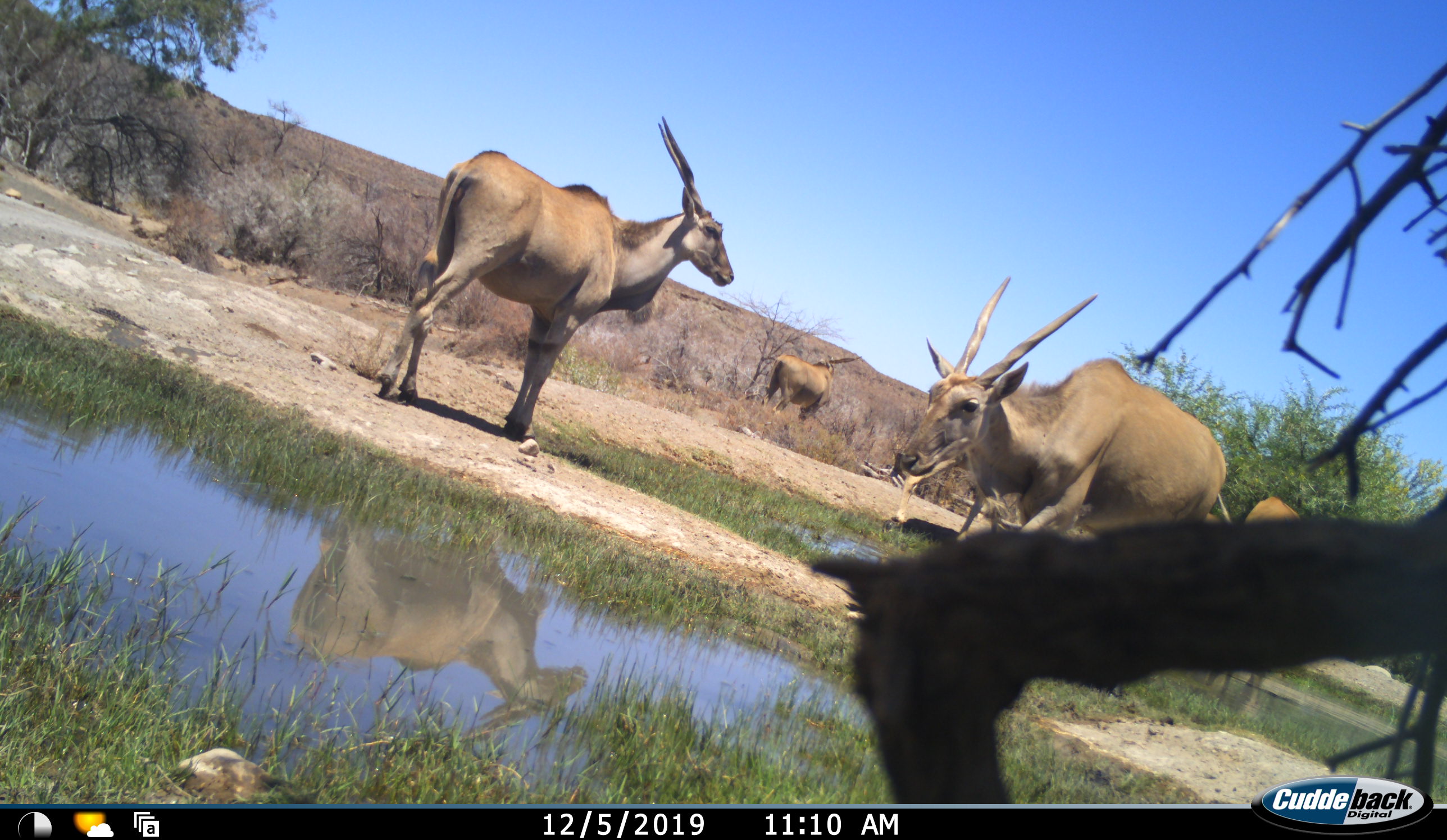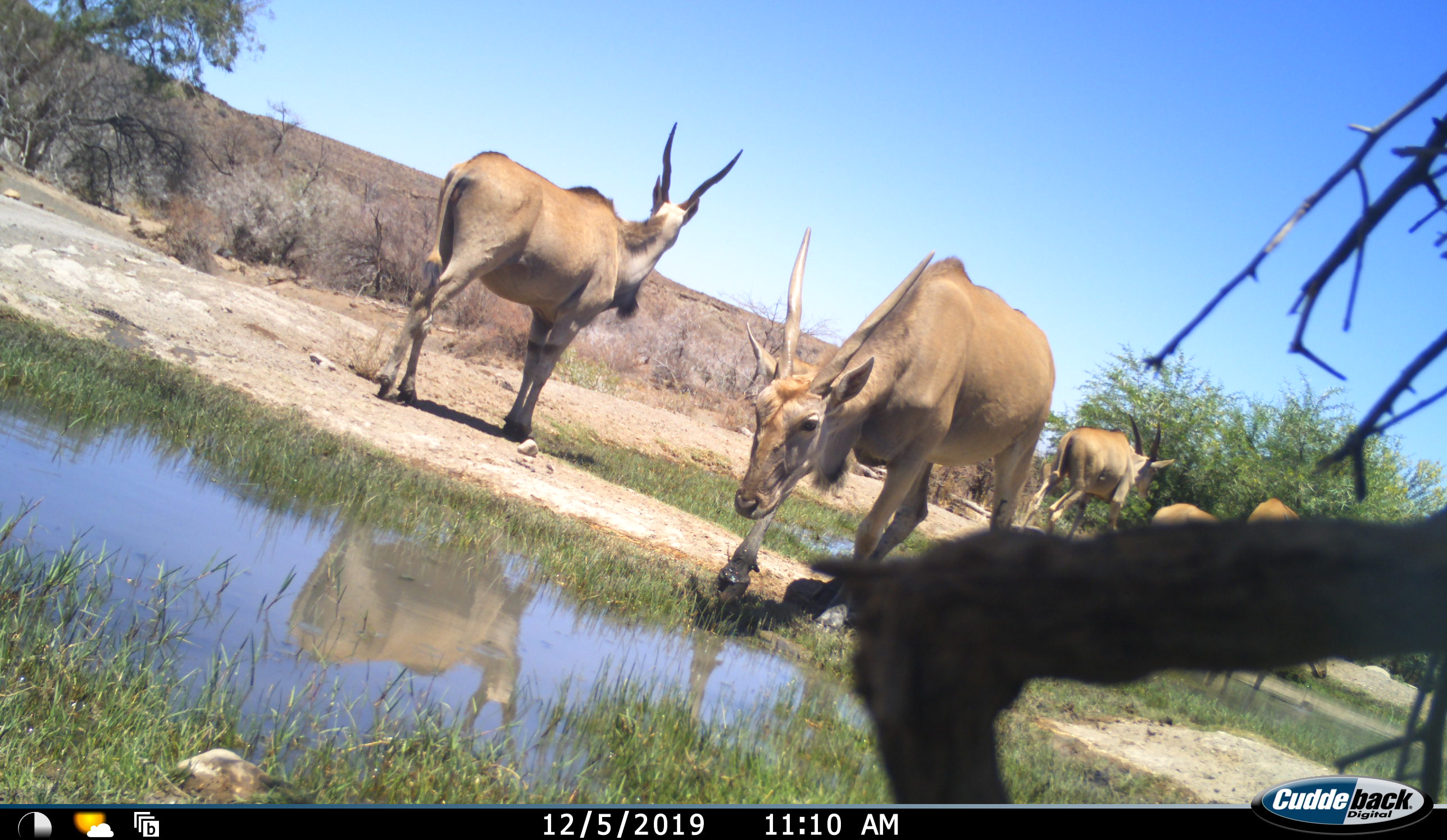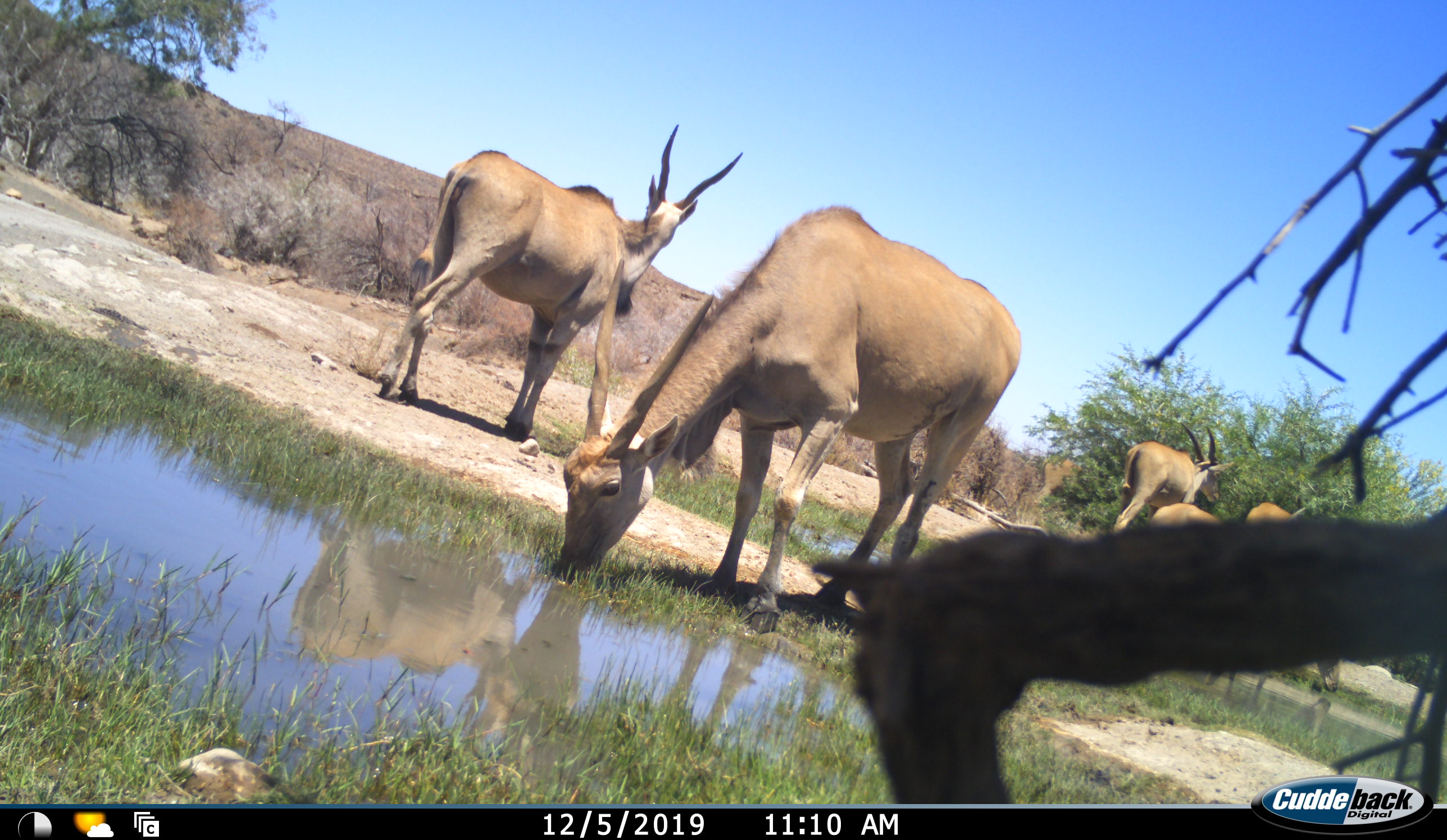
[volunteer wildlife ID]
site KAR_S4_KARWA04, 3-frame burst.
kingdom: Animalia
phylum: Chordata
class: Mammalia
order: Artiodactyla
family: Bovidae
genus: Tragelaphus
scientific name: Tragelaphus oryx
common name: eland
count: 6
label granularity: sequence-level